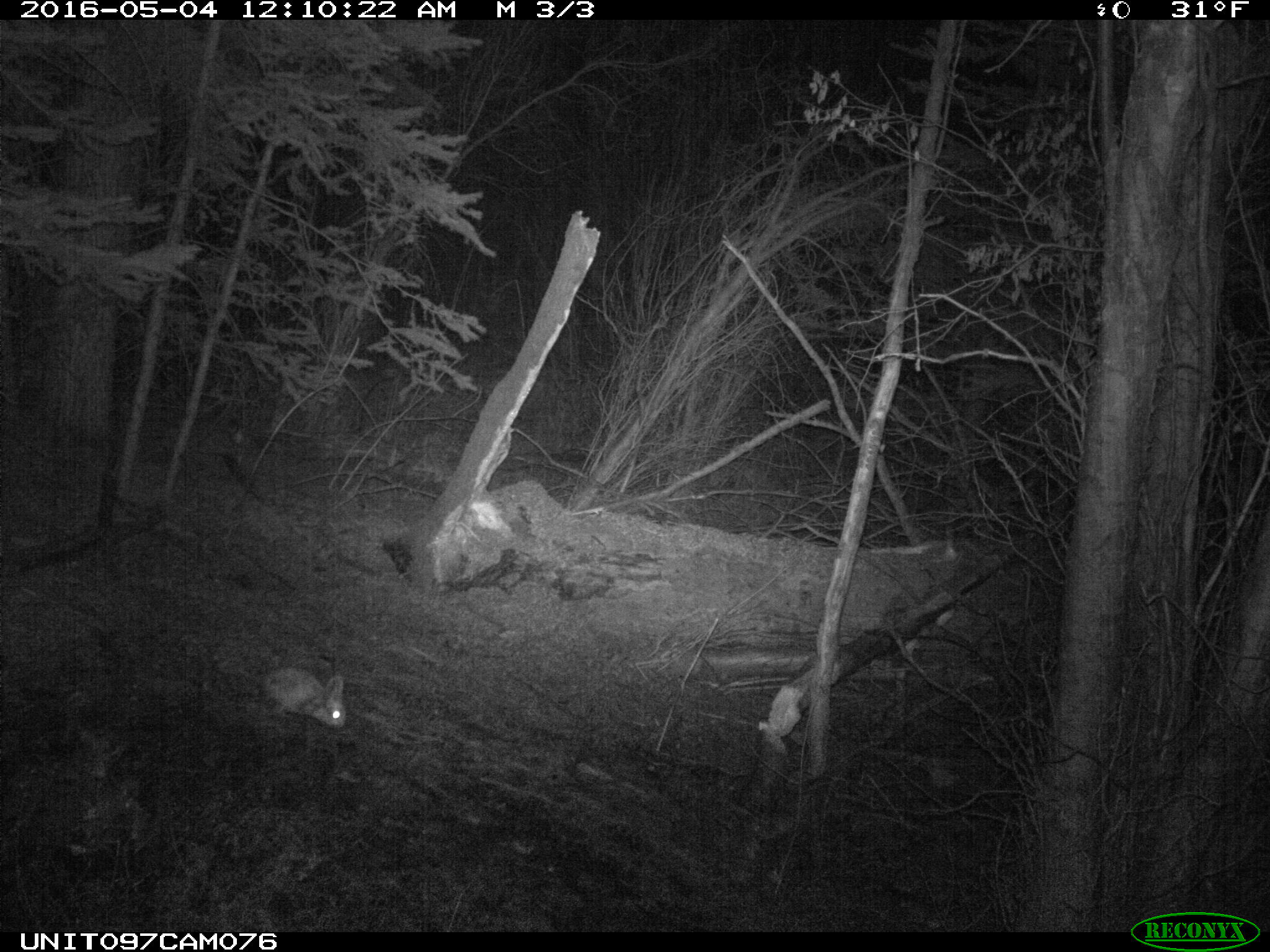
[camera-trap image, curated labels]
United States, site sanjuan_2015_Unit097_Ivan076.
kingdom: Animalia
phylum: Chordata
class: Mammalia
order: Lagomorpha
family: Leporidae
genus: Lepus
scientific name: Lepus americanus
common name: snowshoe hare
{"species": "Lepus americanus (snowshoe hare)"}